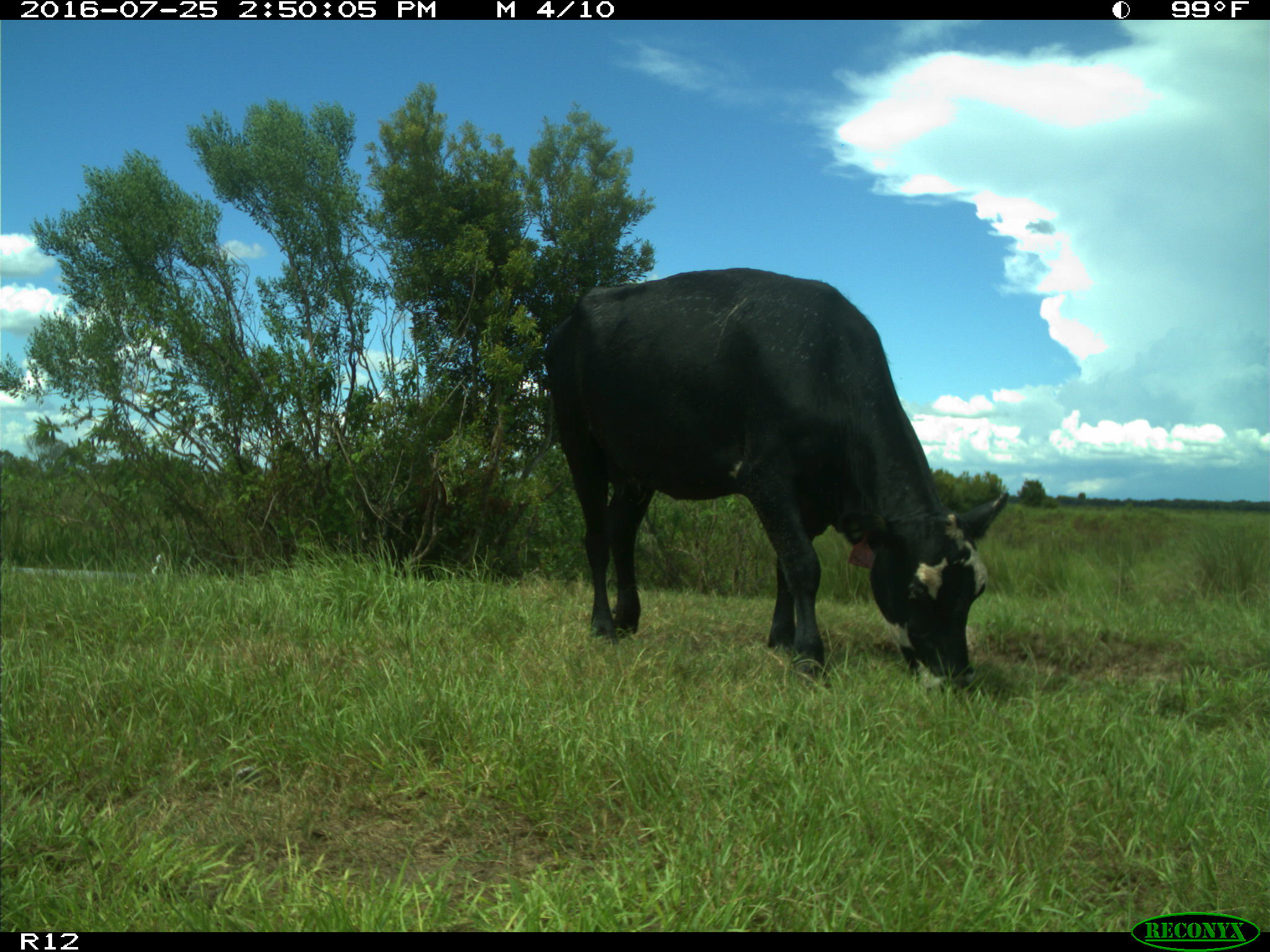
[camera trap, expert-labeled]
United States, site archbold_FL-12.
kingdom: Animalia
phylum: Chordata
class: Mammalia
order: Artiodactyla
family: Bovidae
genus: Bos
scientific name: Bos taurus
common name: domestic cow